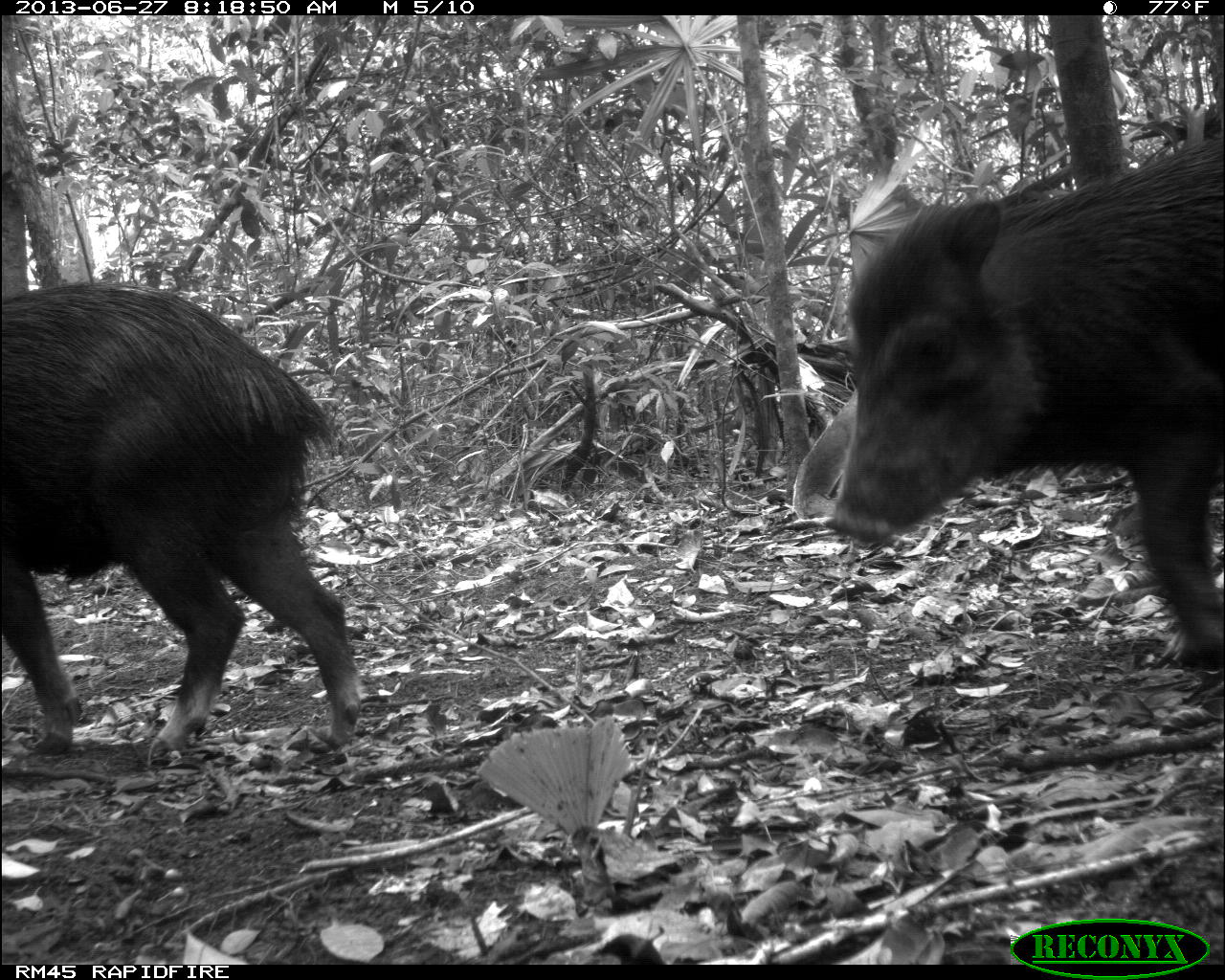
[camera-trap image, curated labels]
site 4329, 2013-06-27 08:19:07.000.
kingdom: Animalia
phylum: Chordata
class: Mammalia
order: Artiodactyla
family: Tayassuidae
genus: Tayassu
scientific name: Tayassu pecari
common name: white-lipped peccary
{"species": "Tayassu pecari (white-lipped peccary)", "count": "2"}